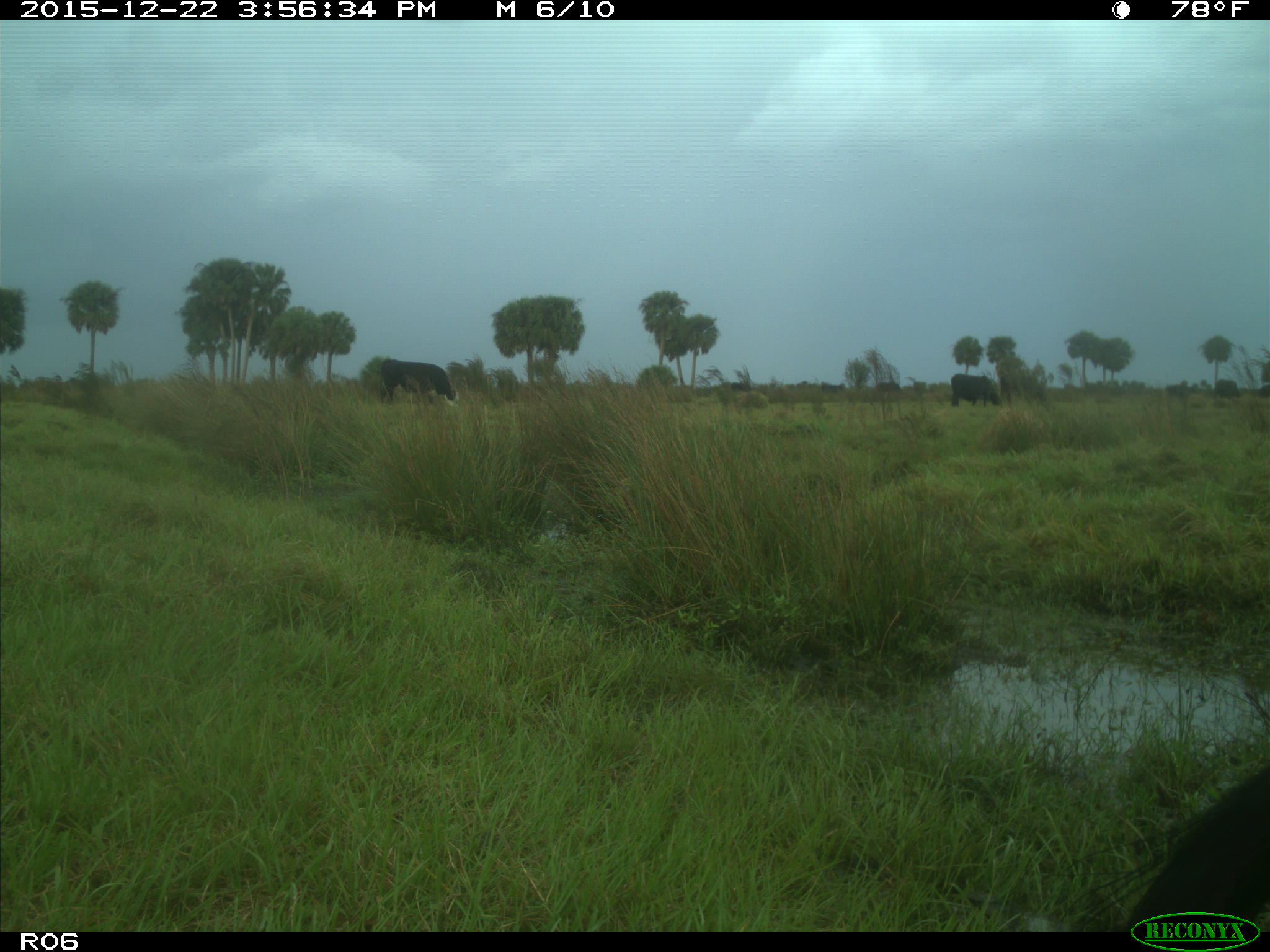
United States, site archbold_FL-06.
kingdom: Animalia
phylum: Chordata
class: Mammalia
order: Artiodactyla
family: Bovidae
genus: Bos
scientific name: Bos taurus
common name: domestic cow